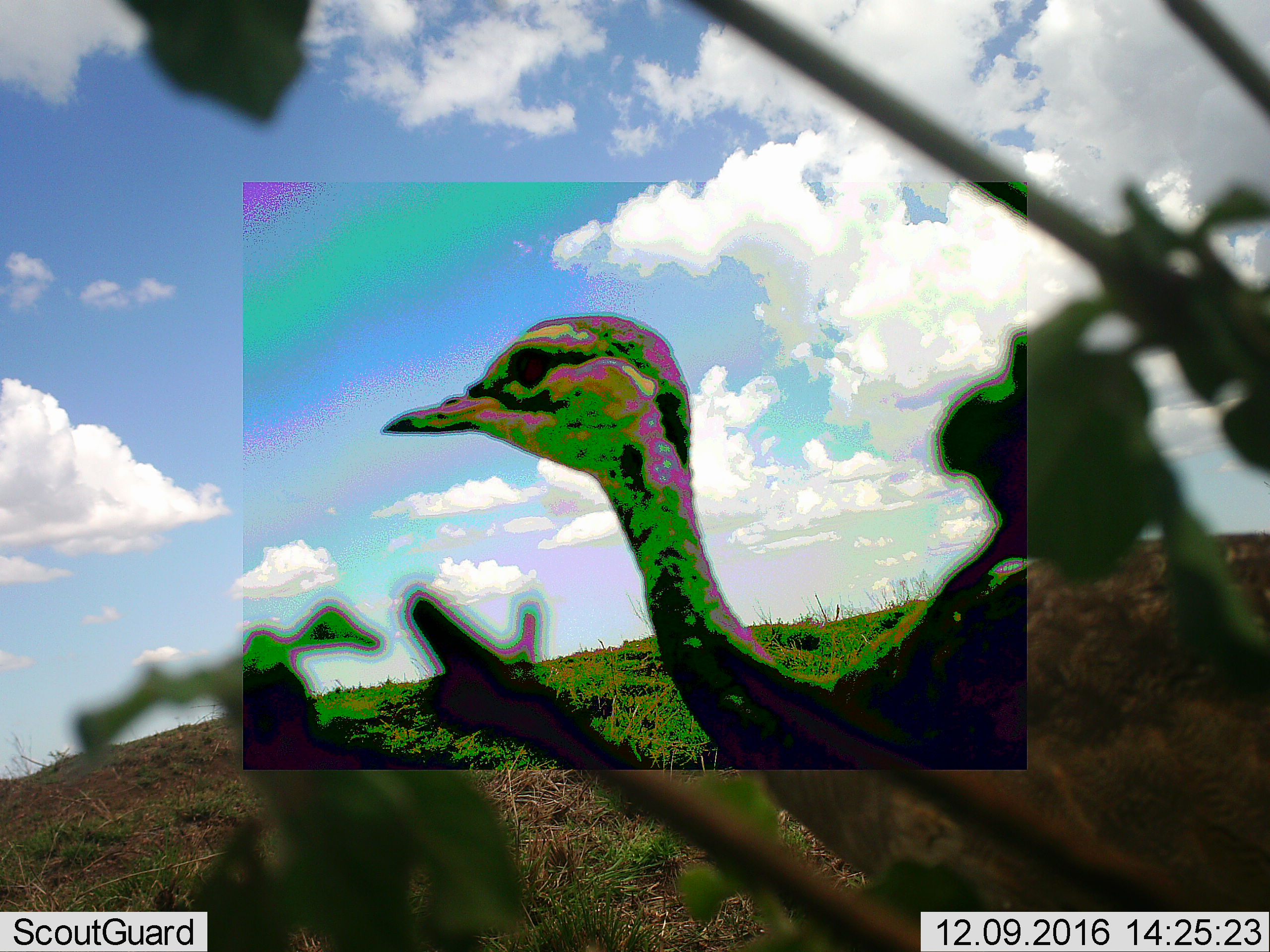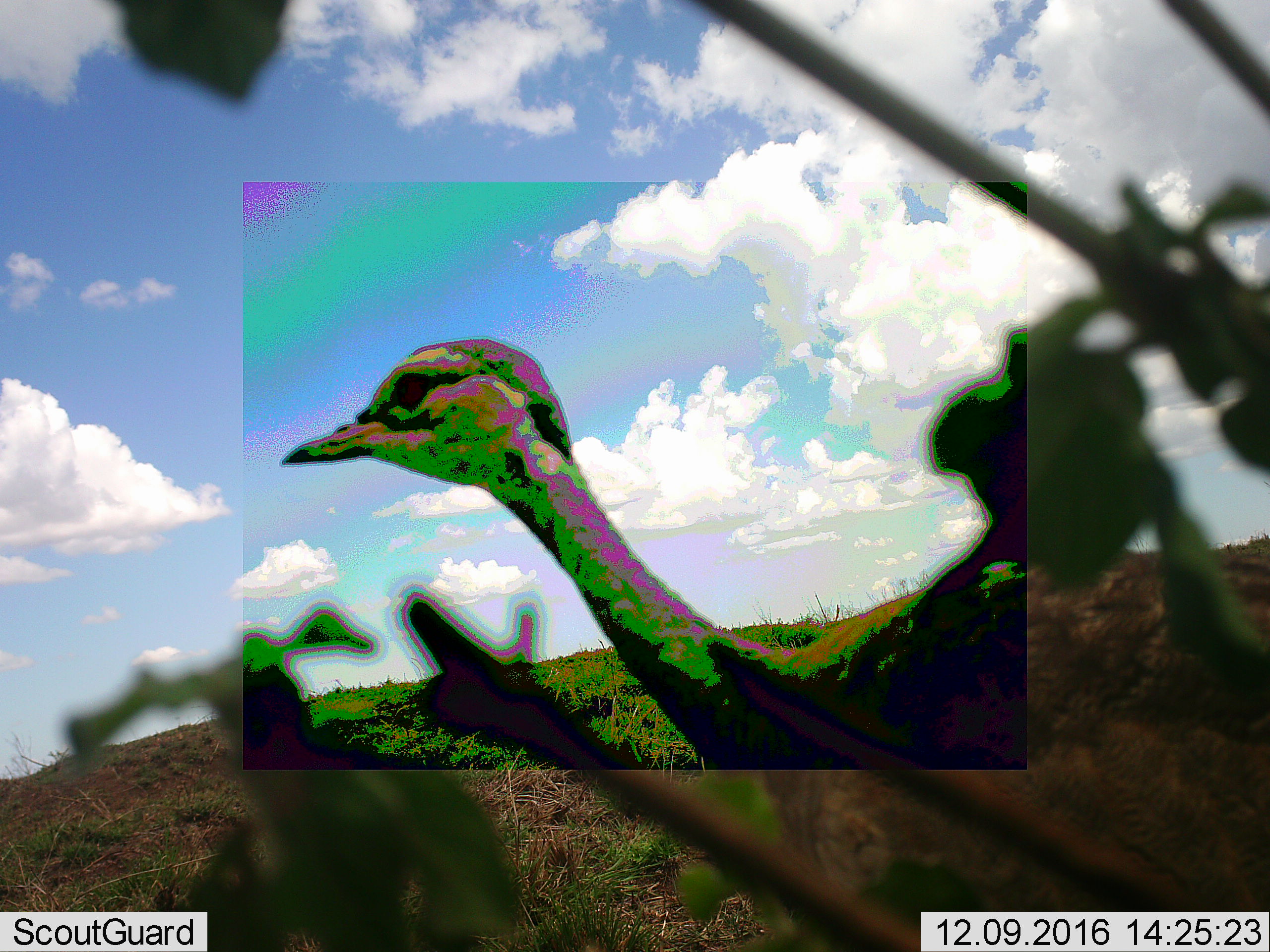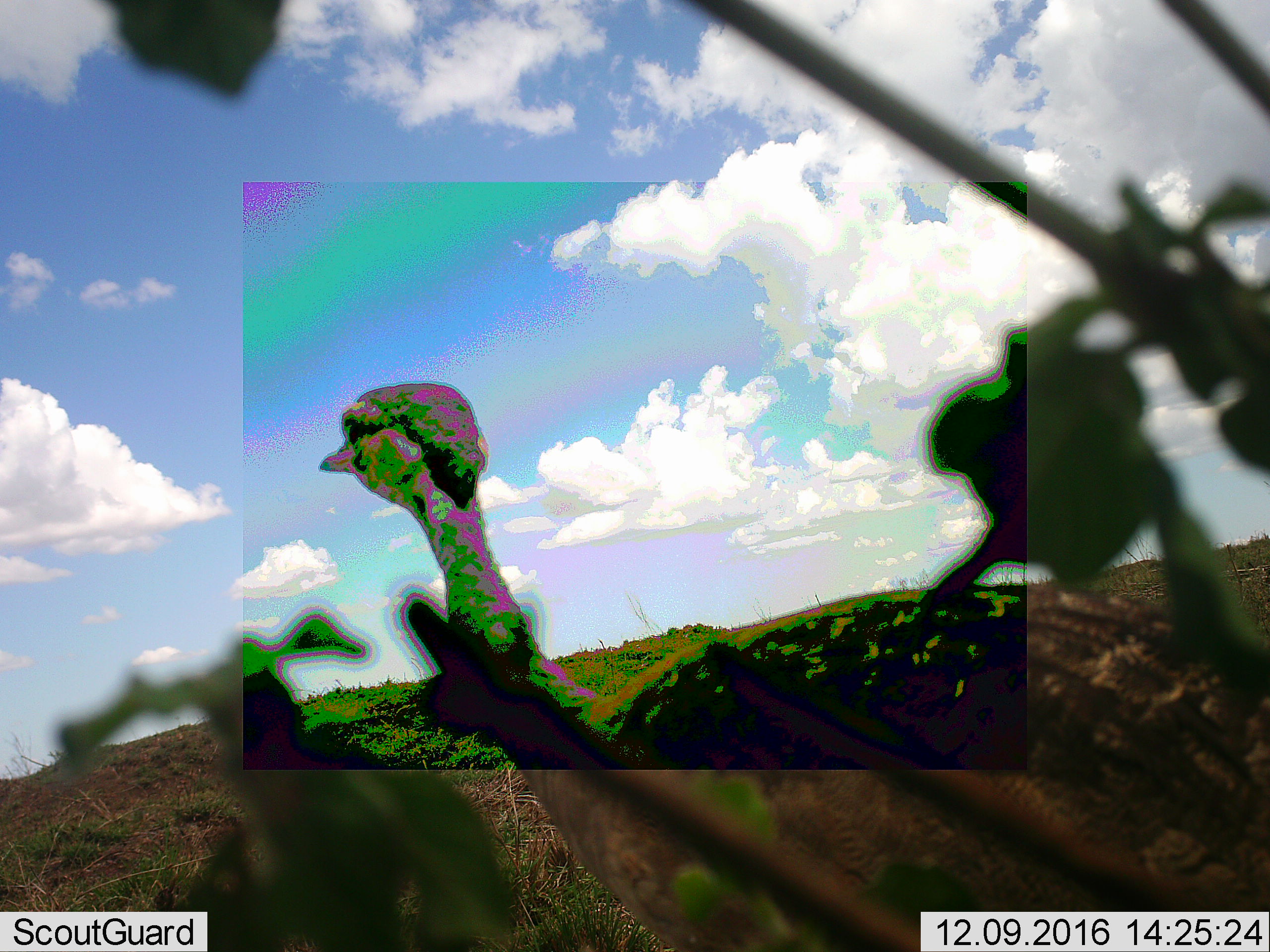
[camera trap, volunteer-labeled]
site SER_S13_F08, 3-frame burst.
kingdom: Animalia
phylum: Chordata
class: Aves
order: Struthioniformes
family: Struthionidae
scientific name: Struthionidae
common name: ostrich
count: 1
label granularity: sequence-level